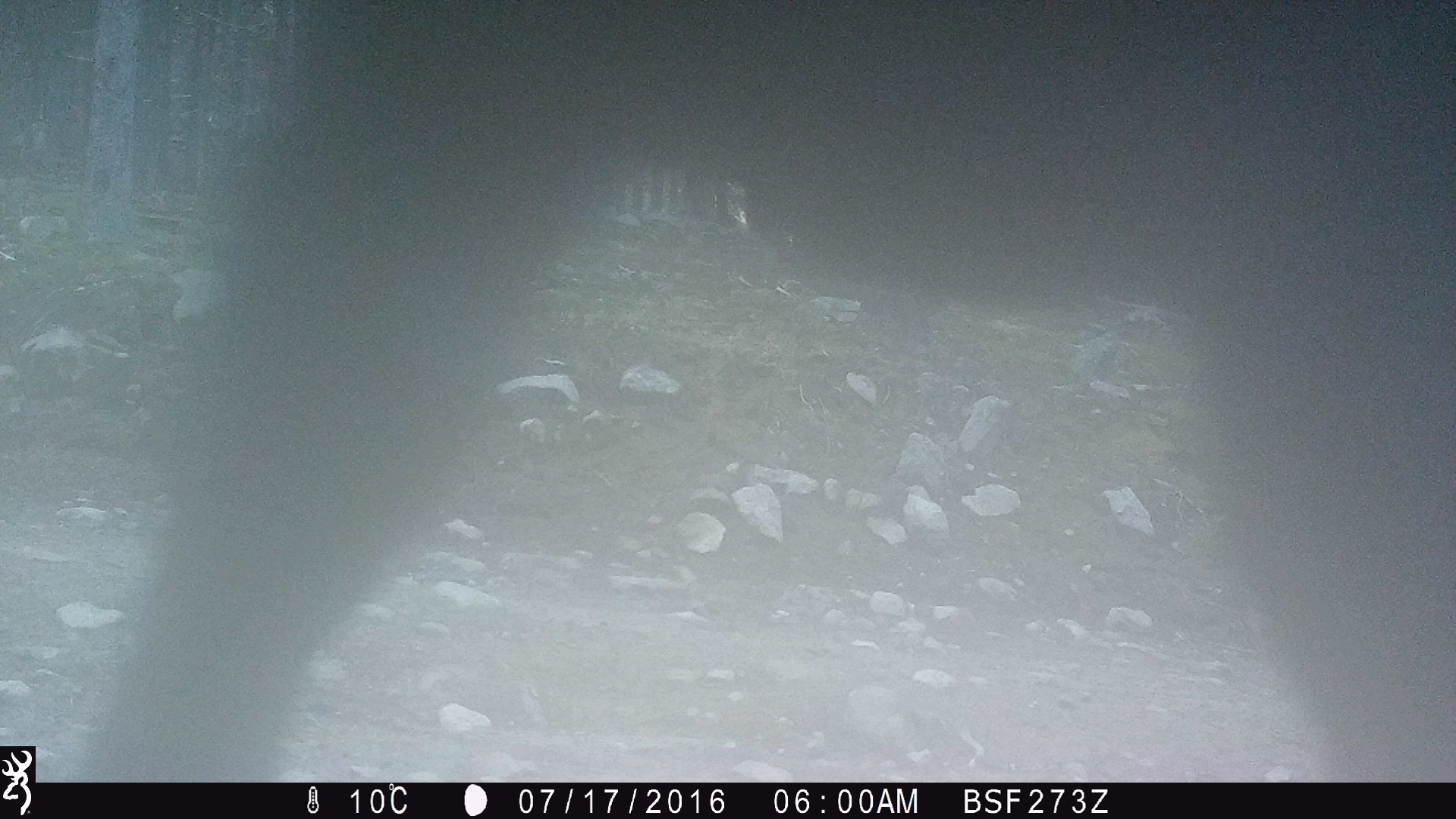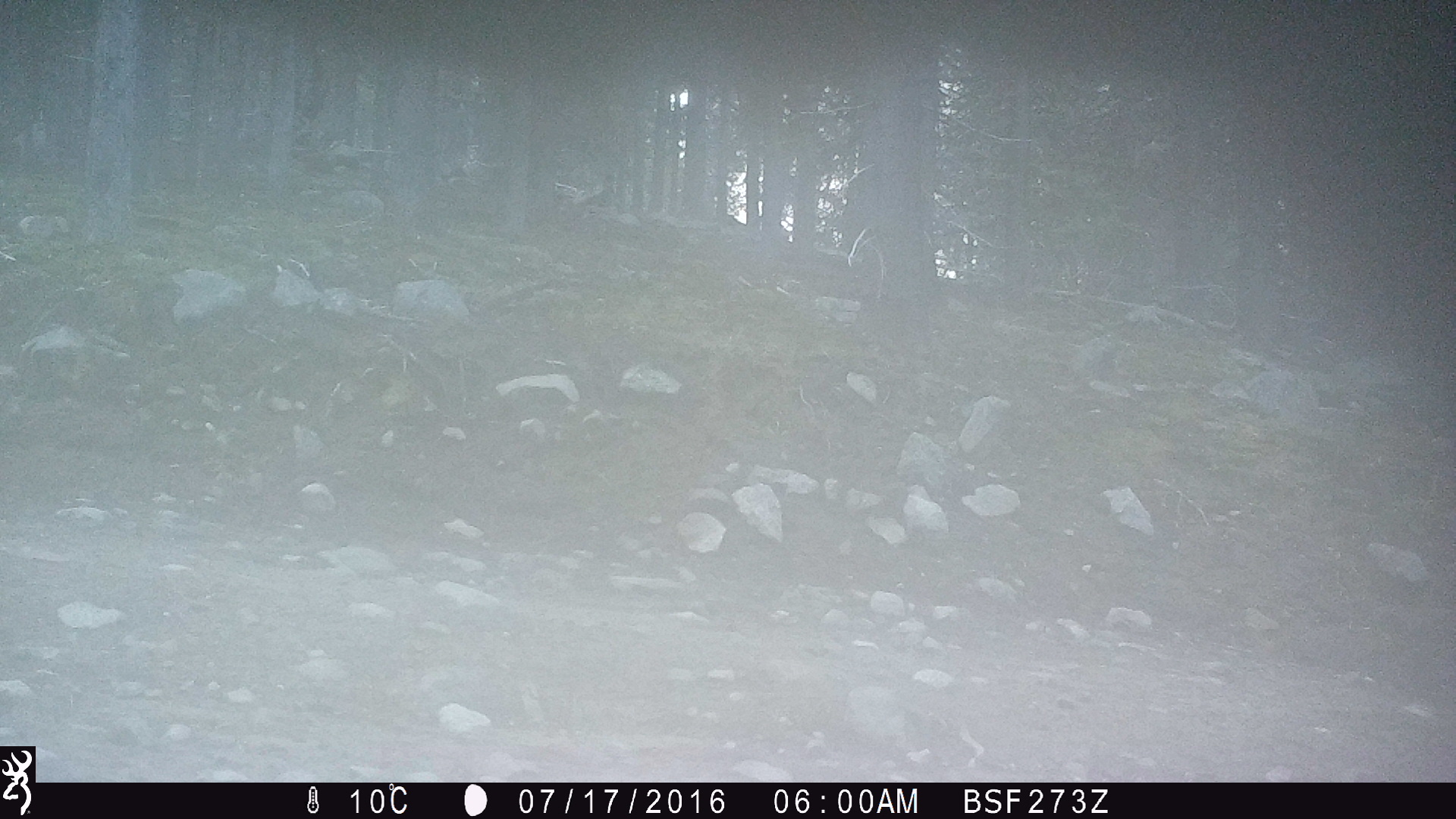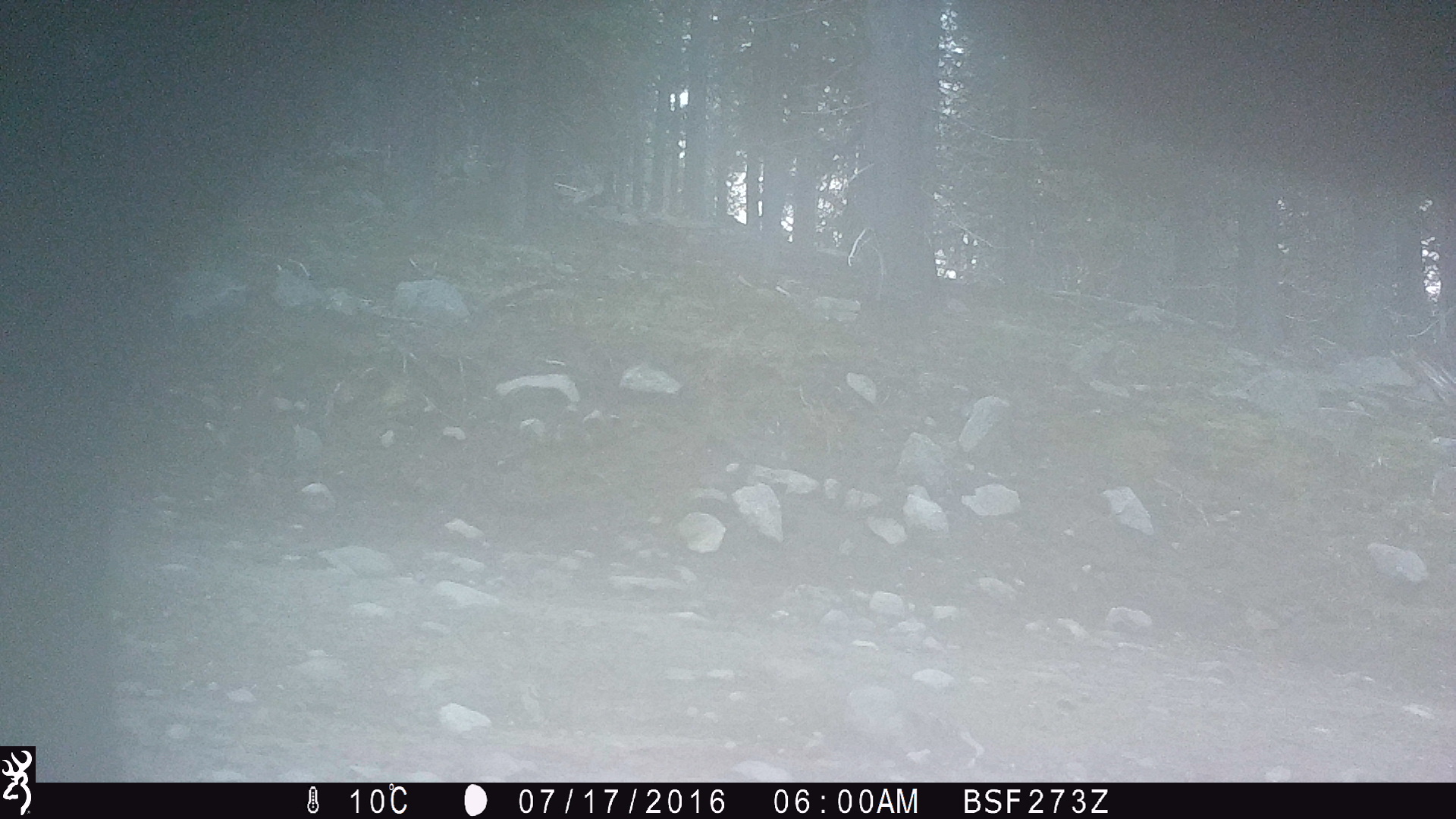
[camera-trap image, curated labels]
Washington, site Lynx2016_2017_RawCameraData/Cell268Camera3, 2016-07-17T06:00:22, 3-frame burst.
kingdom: Animalia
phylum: Chordata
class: Mammalia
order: Artiodactyla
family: Bovidae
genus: Bos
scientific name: Bos taurus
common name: domestic cattle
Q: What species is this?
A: Domestic cattle (Bos taurus).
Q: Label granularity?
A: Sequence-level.